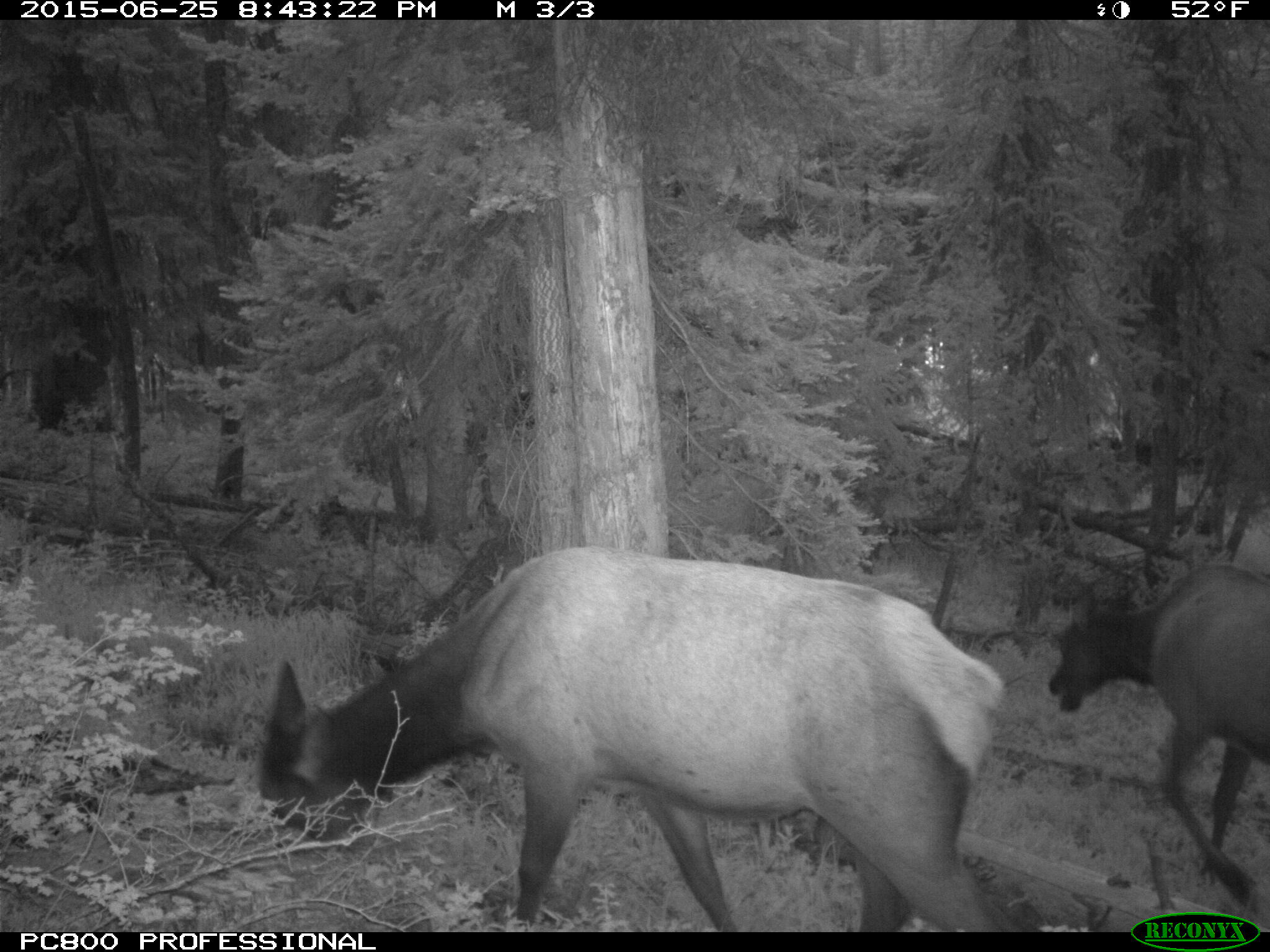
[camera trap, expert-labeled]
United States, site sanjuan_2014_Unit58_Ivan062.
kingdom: Animalia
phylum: Chordata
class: Mammalia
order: Artiodactyla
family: Cervidae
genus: Cervus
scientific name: Cervus elaphus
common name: red deer